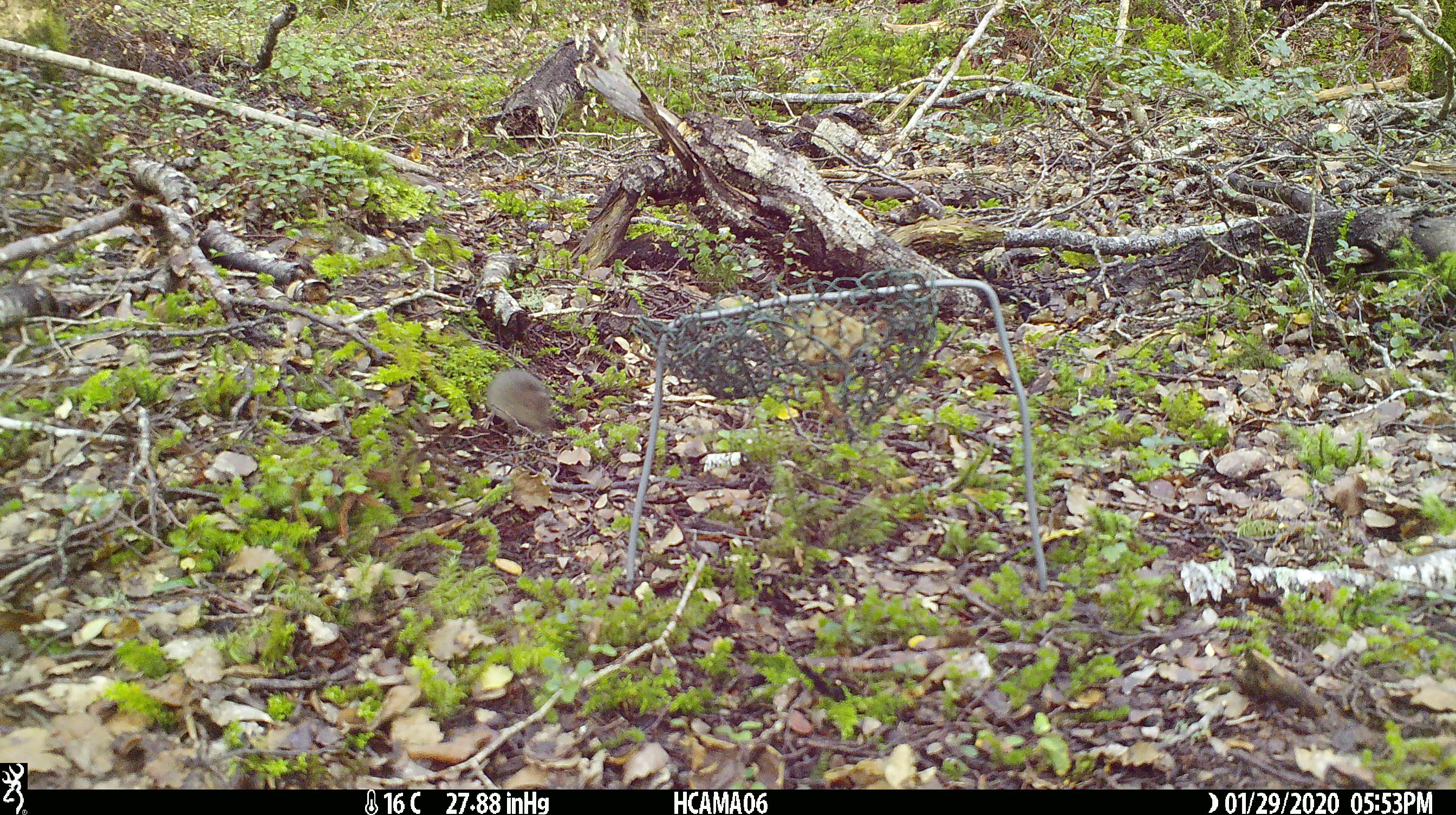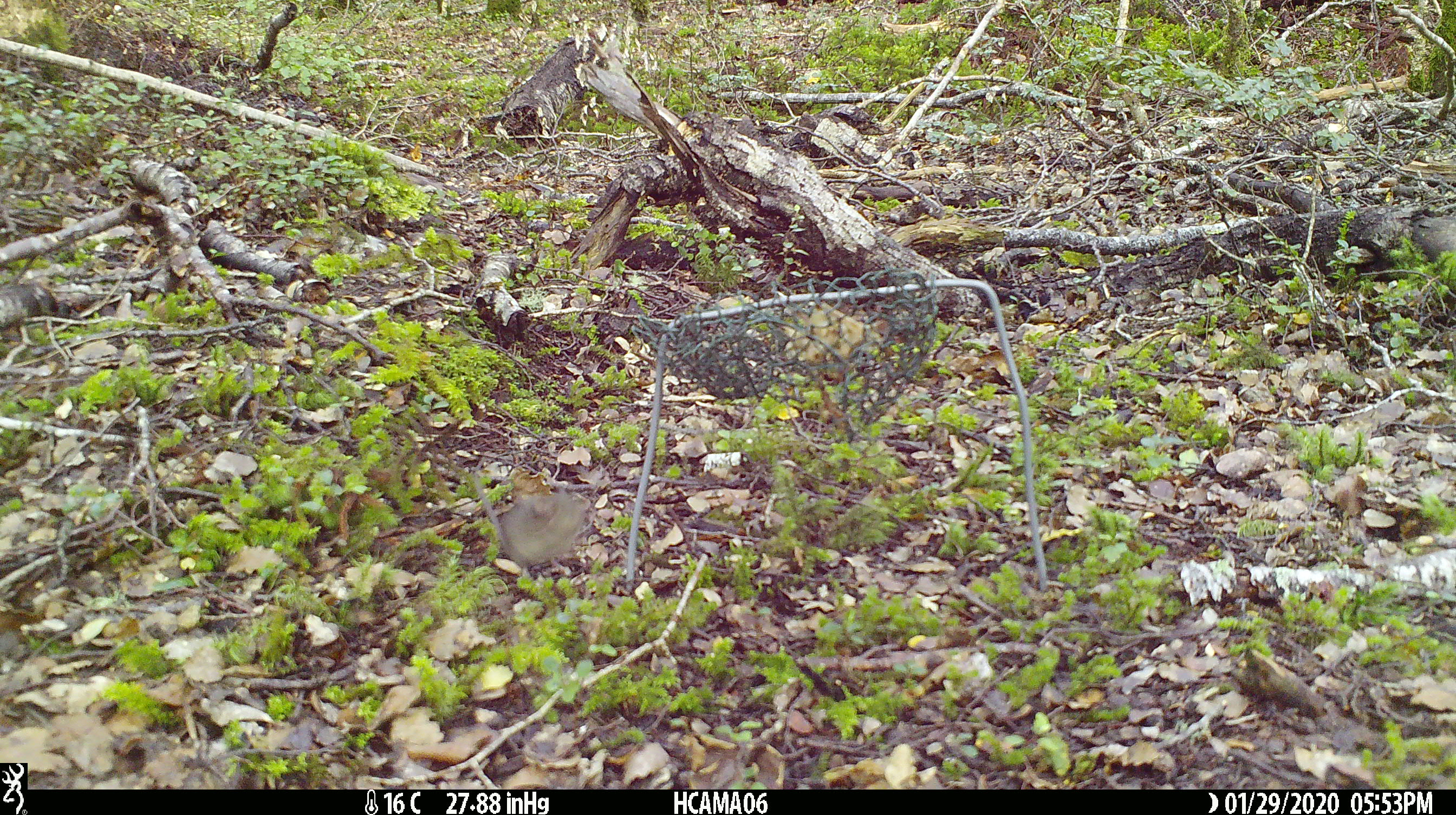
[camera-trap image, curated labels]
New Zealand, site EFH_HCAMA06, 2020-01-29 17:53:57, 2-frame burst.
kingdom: Animalia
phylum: Chordata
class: Mammalia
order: Rodentia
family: Muridae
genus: Mus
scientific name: Mus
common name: mouse